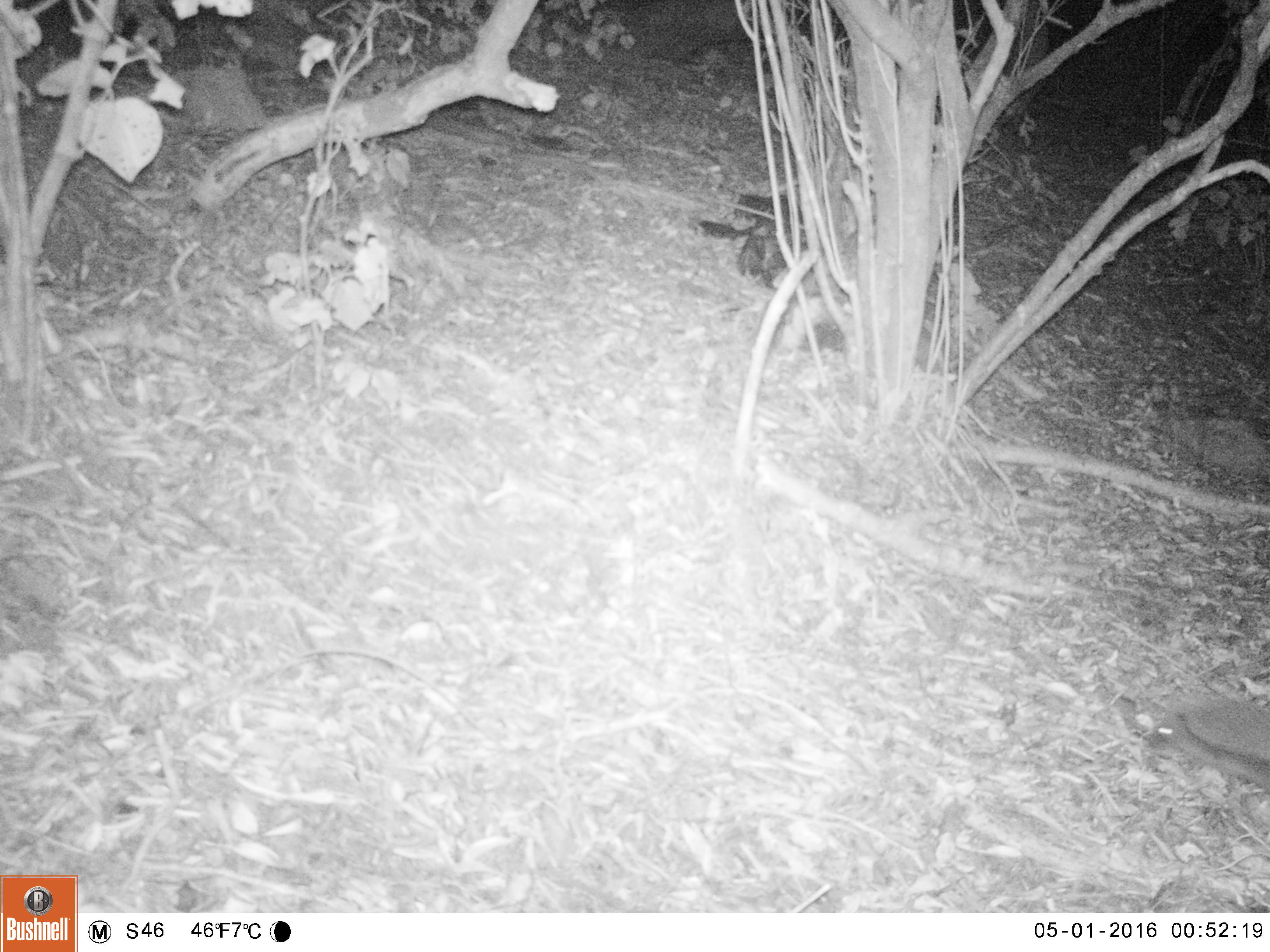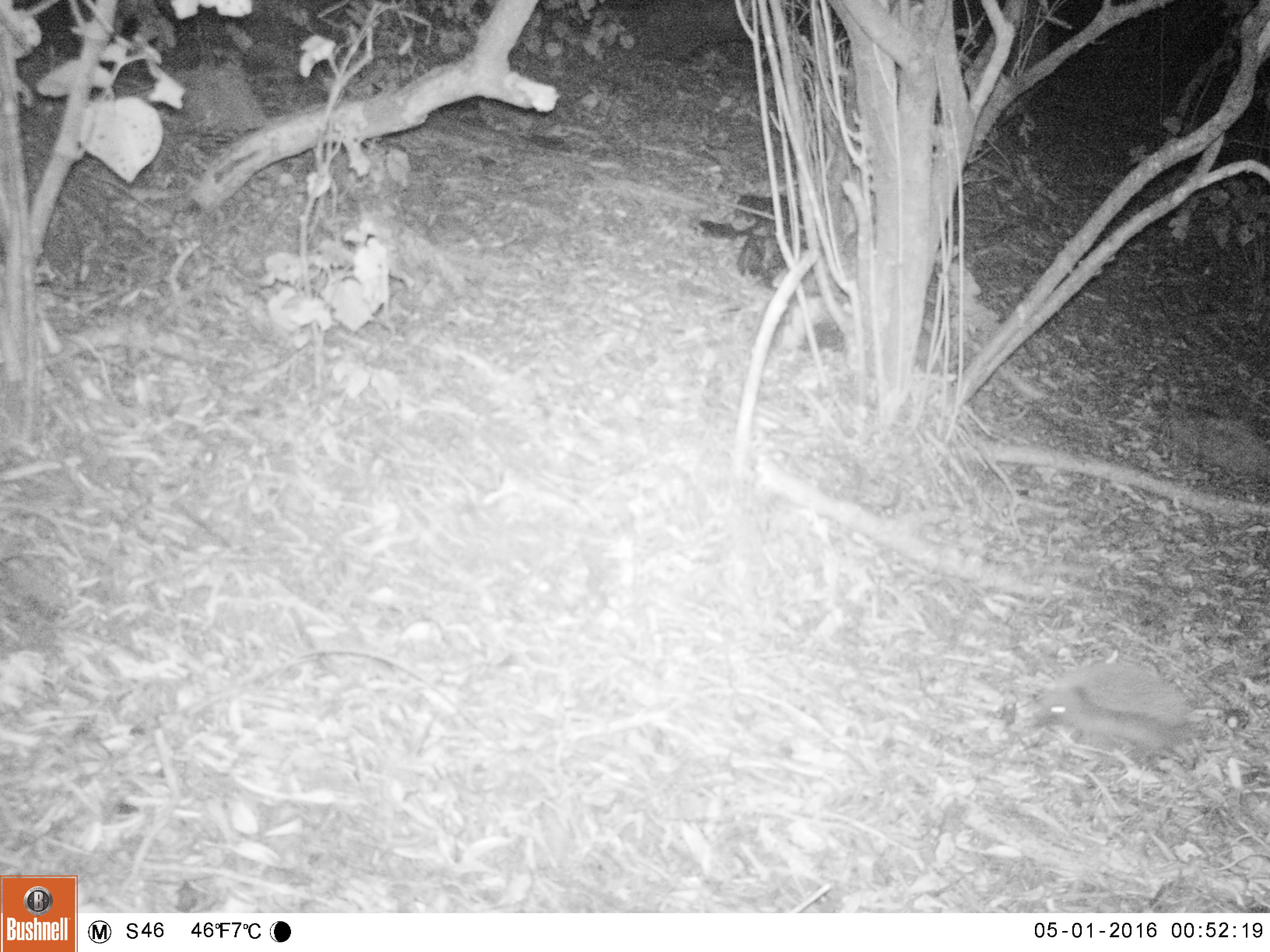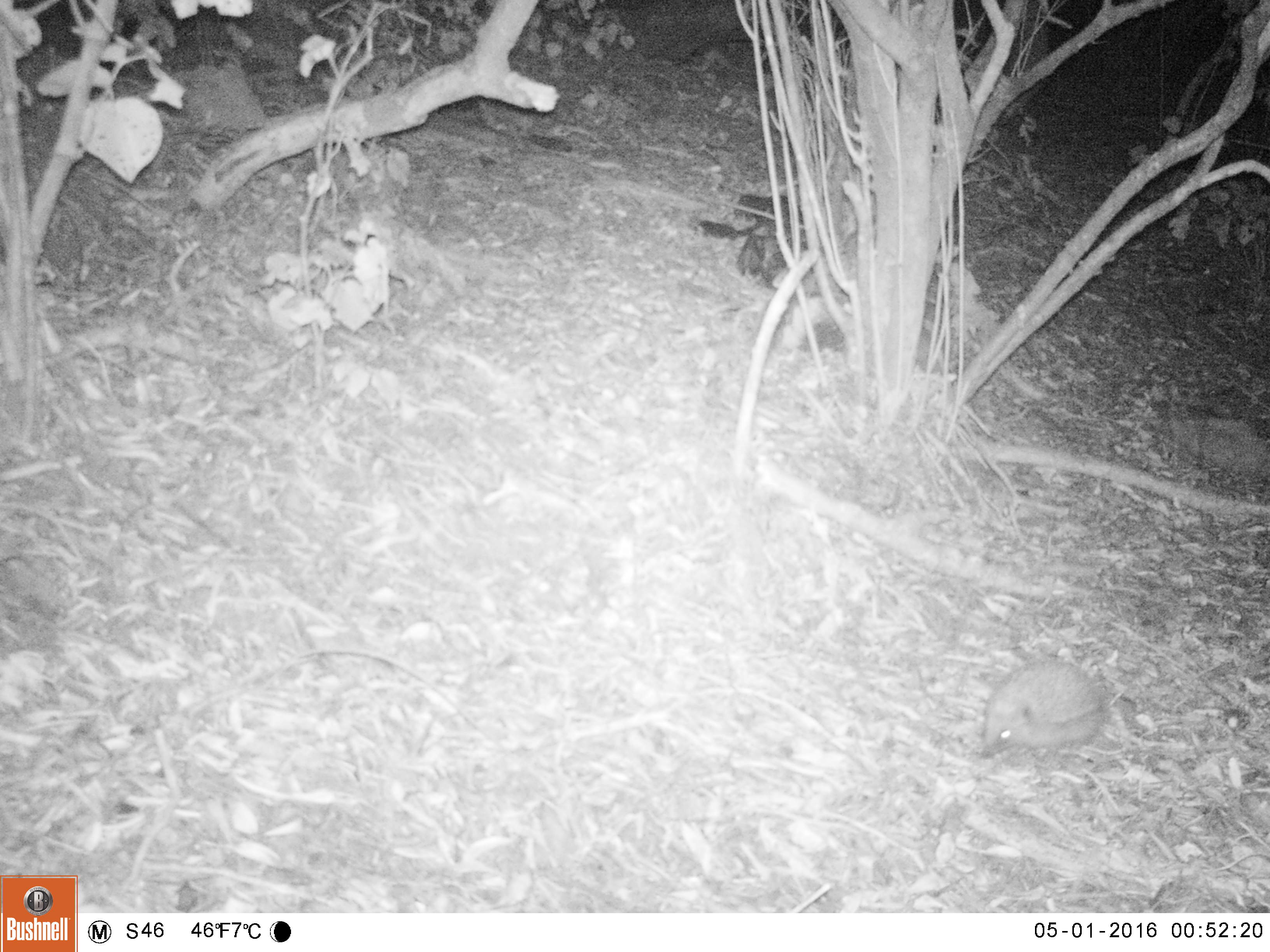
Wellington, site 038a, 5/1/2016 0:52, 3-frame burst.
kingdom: Animalia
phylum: Chordata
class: Mammalia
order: Eulipotyphla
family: Erinaceidae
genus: Erinaceus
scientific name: Erinaceus europaeus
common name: hedgehog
Hedgehog (Erinaceus europaeus).